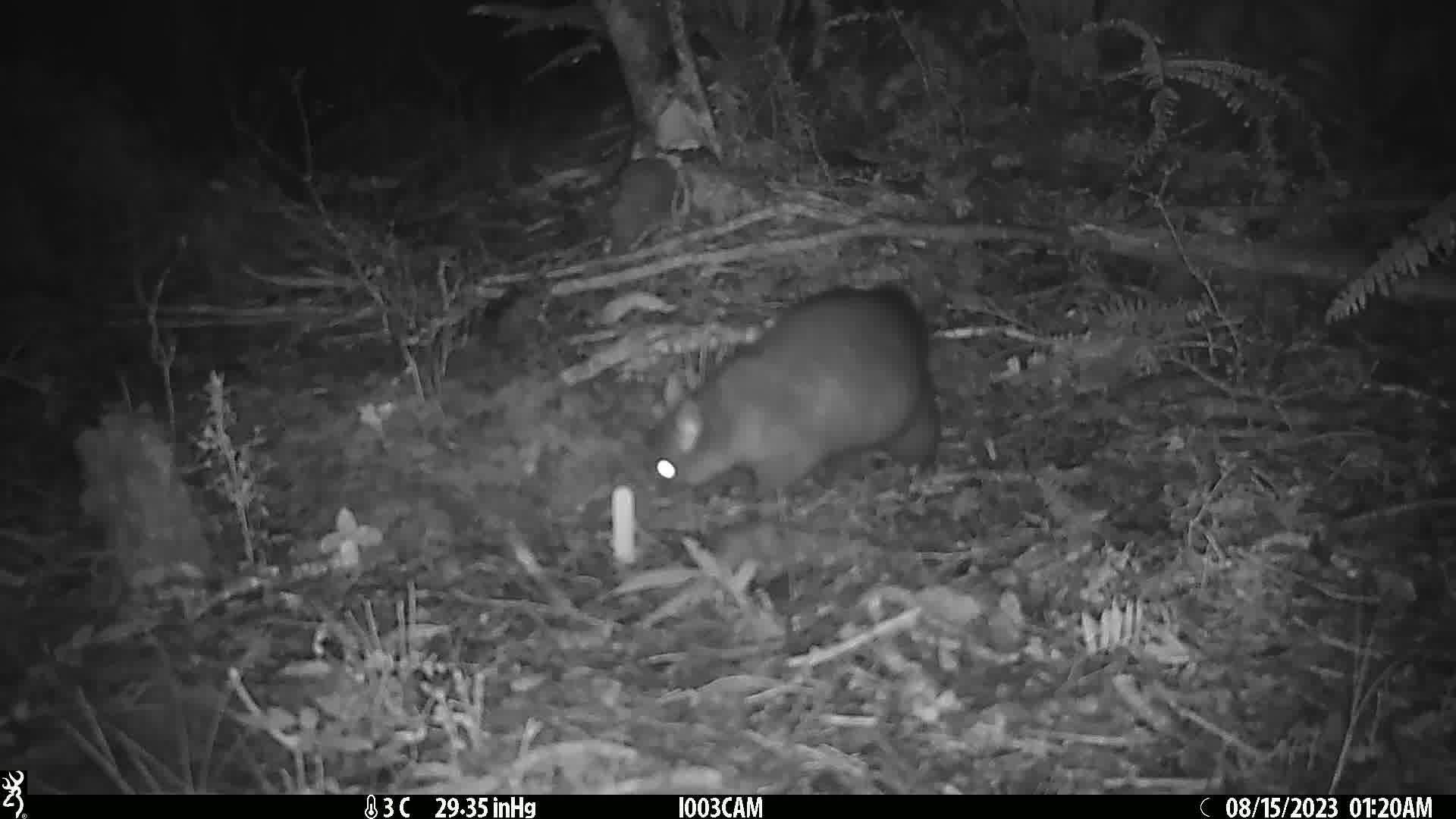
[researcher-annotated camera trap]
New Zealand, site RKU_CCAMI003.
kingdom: Animalia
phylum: Chordata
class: Mammalia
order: Diprotodontia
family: Phalangeridae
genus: Trichosurus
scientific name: Trichosurus vulpecula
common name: common brushtail possum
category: possum